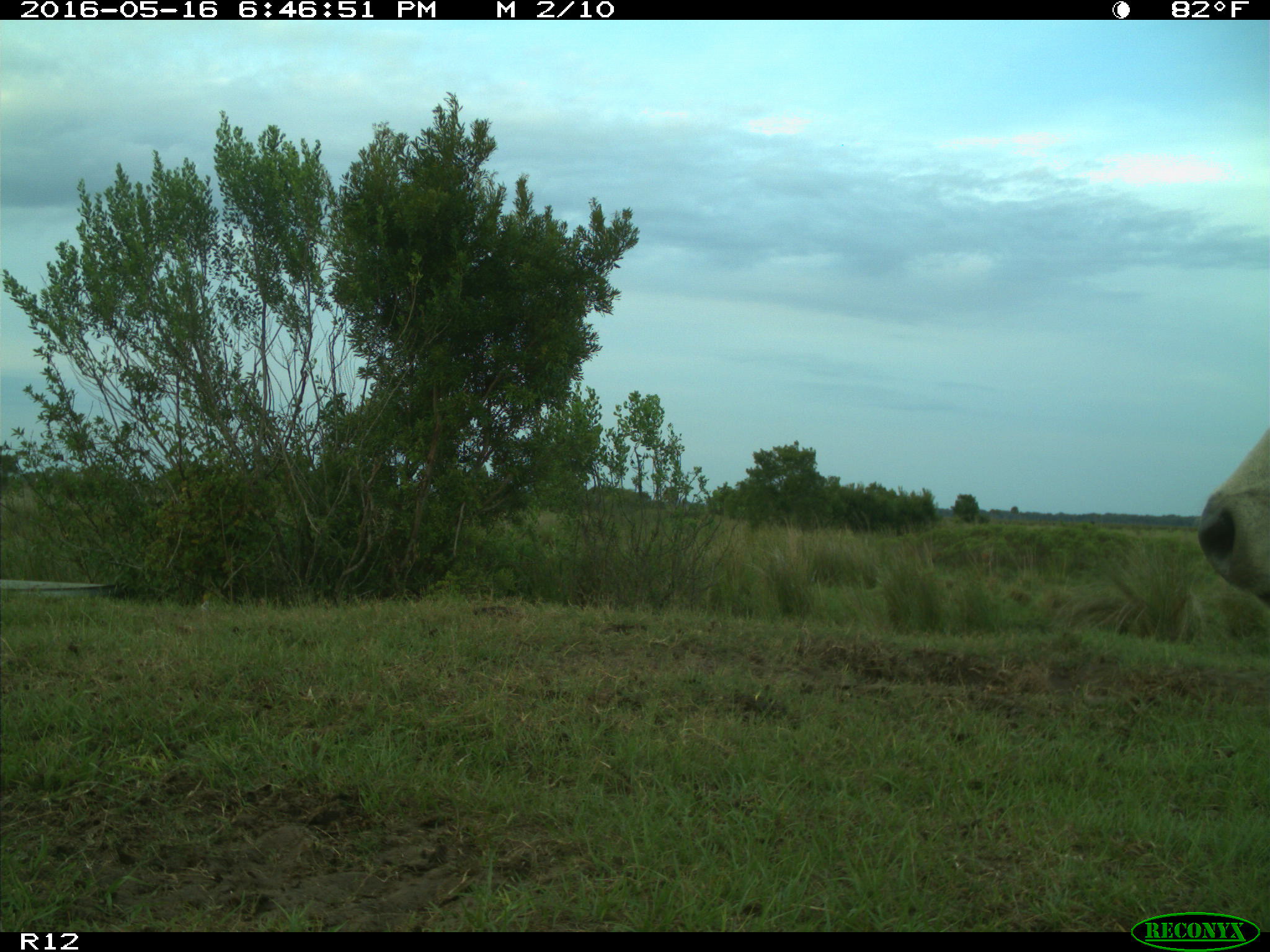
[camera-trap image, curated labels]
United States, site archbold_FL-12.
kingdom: Animalia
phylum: Chordata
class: Mammalia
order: Artiodactyla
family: Bovidae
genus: Bos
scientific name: Bos taurus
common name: domestic cow